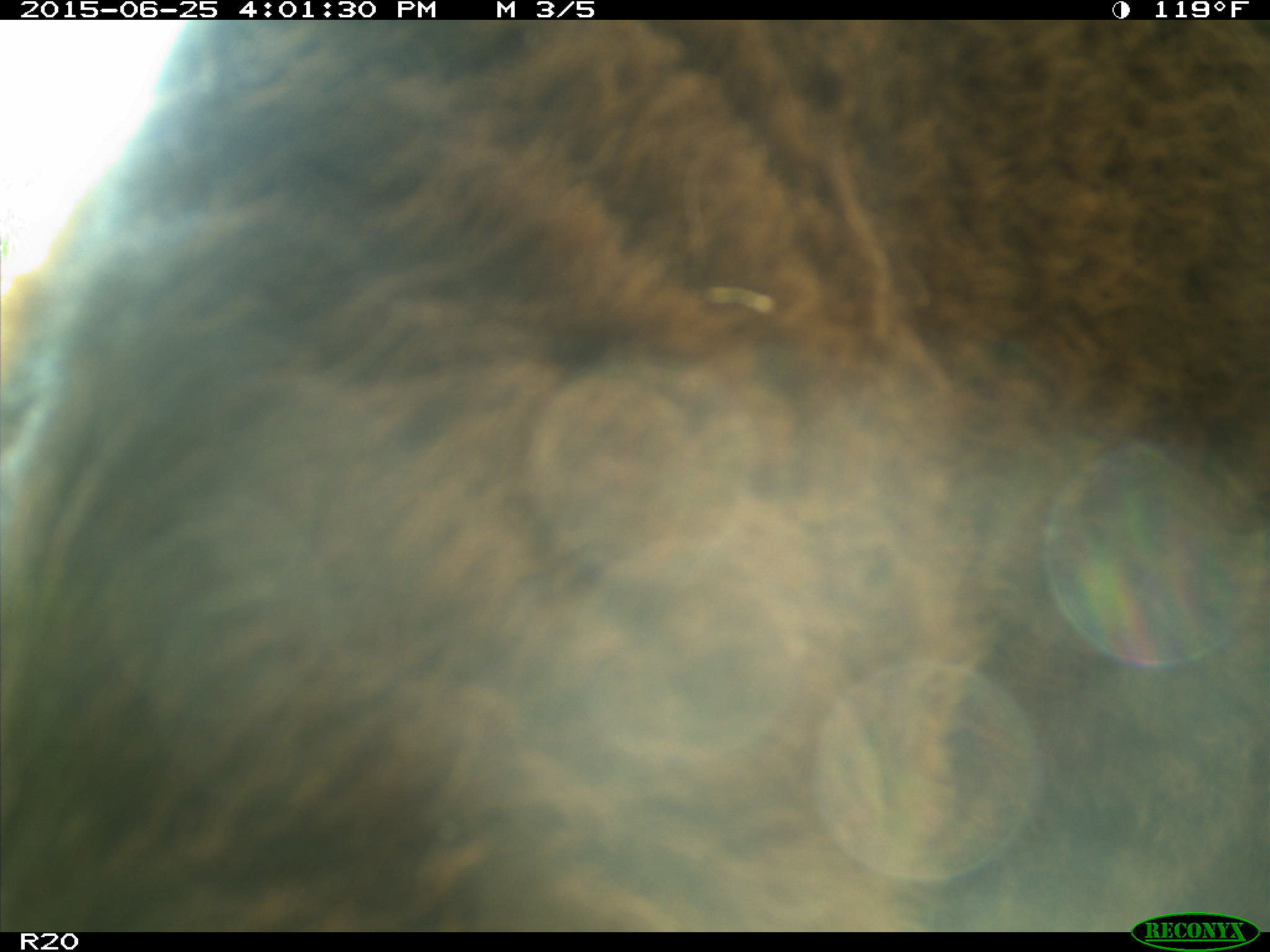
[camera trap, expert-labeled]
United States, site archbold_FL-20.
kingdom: Animalia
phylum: Chordata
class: Mammalia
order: Artiodactyla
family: Bovidae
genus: Bos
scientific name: Bos taurus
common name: domestic cow